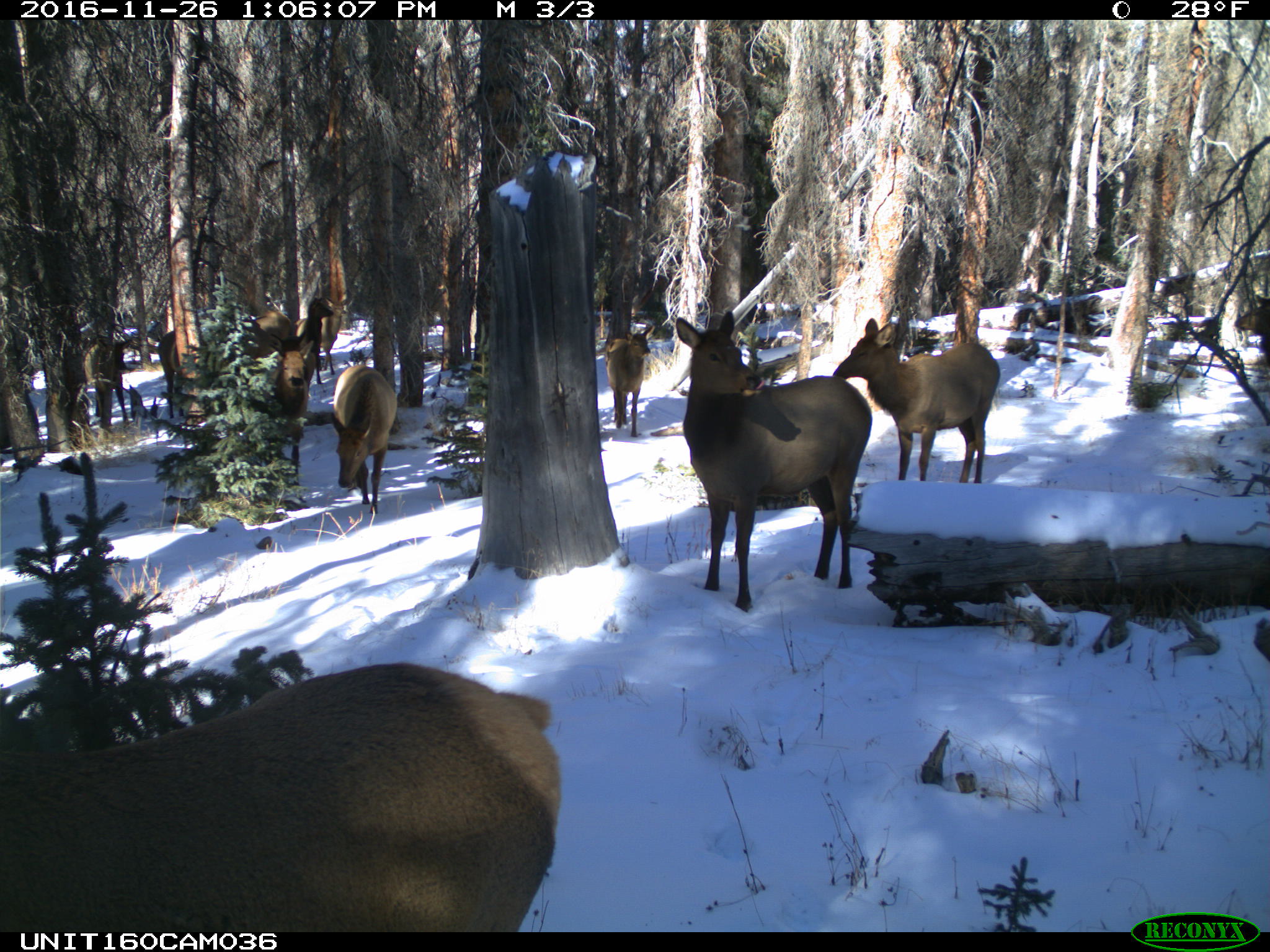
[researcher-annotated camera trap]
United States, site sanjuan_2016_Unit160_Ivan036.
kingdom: Animalia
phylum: Chordata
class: Mammalia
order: Artiodactyla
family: Cervidae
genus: Cervus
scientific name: Cervus elaphus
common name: red deer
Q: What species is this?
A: Cervus elaphus (red deer).